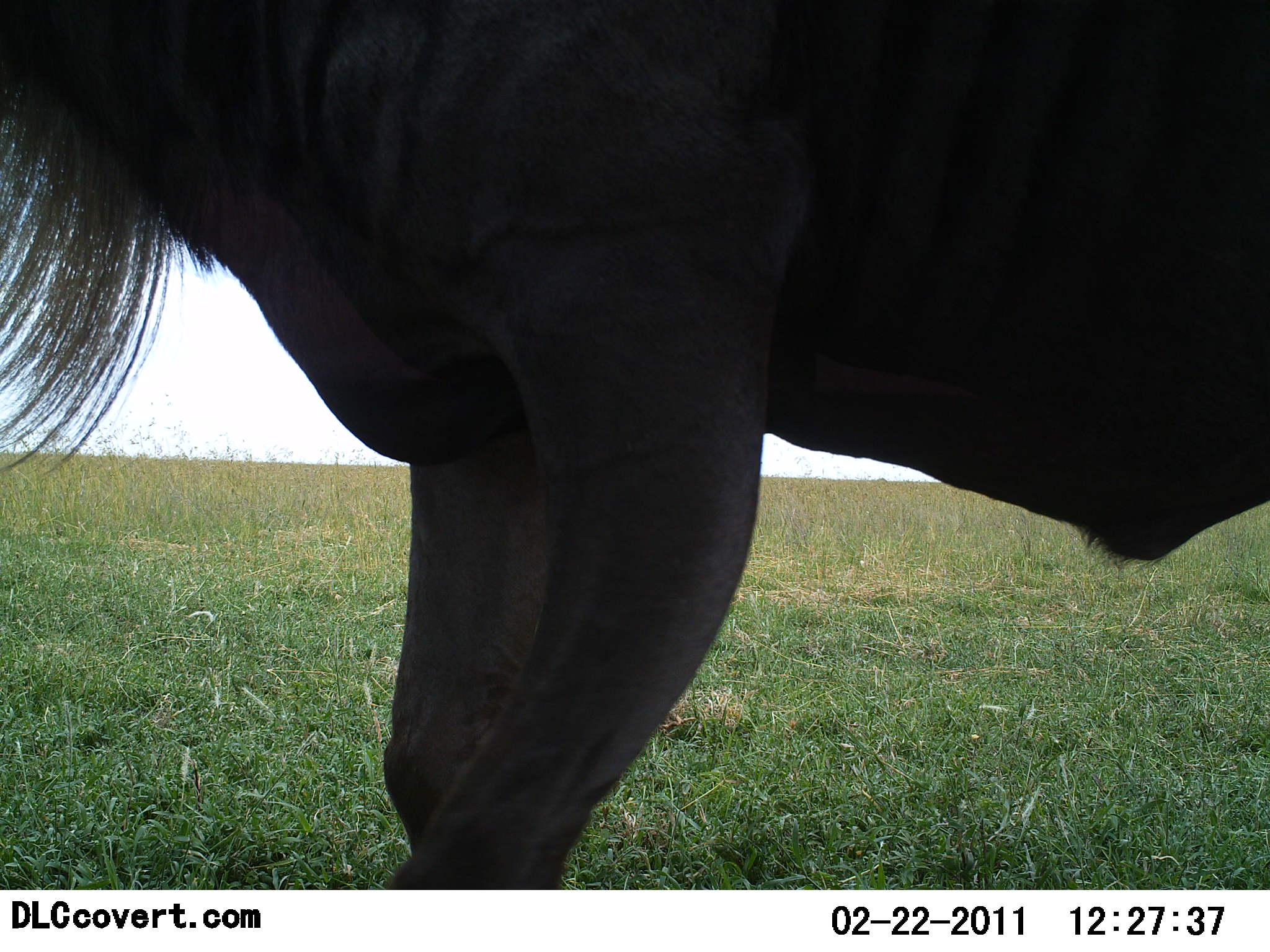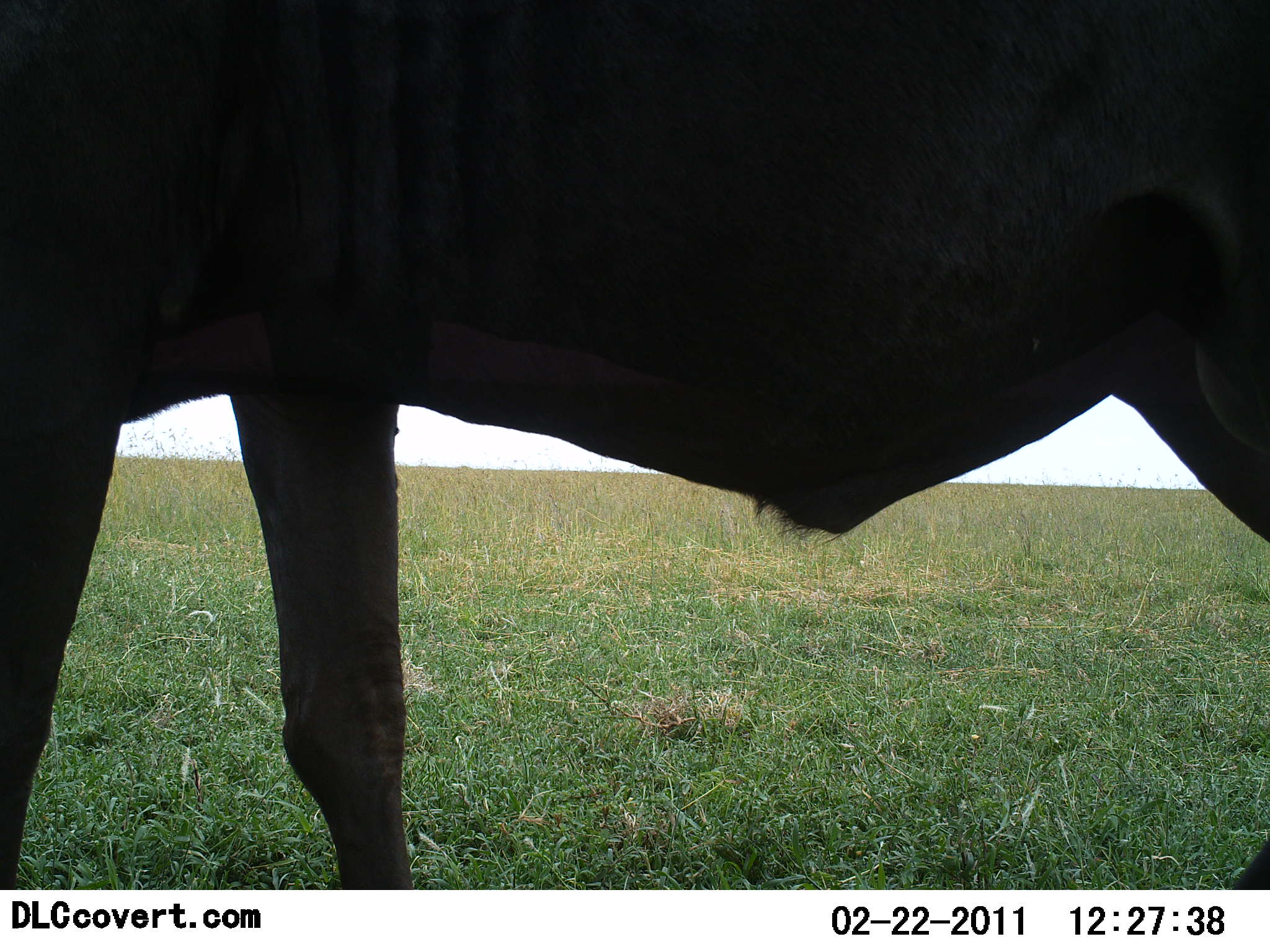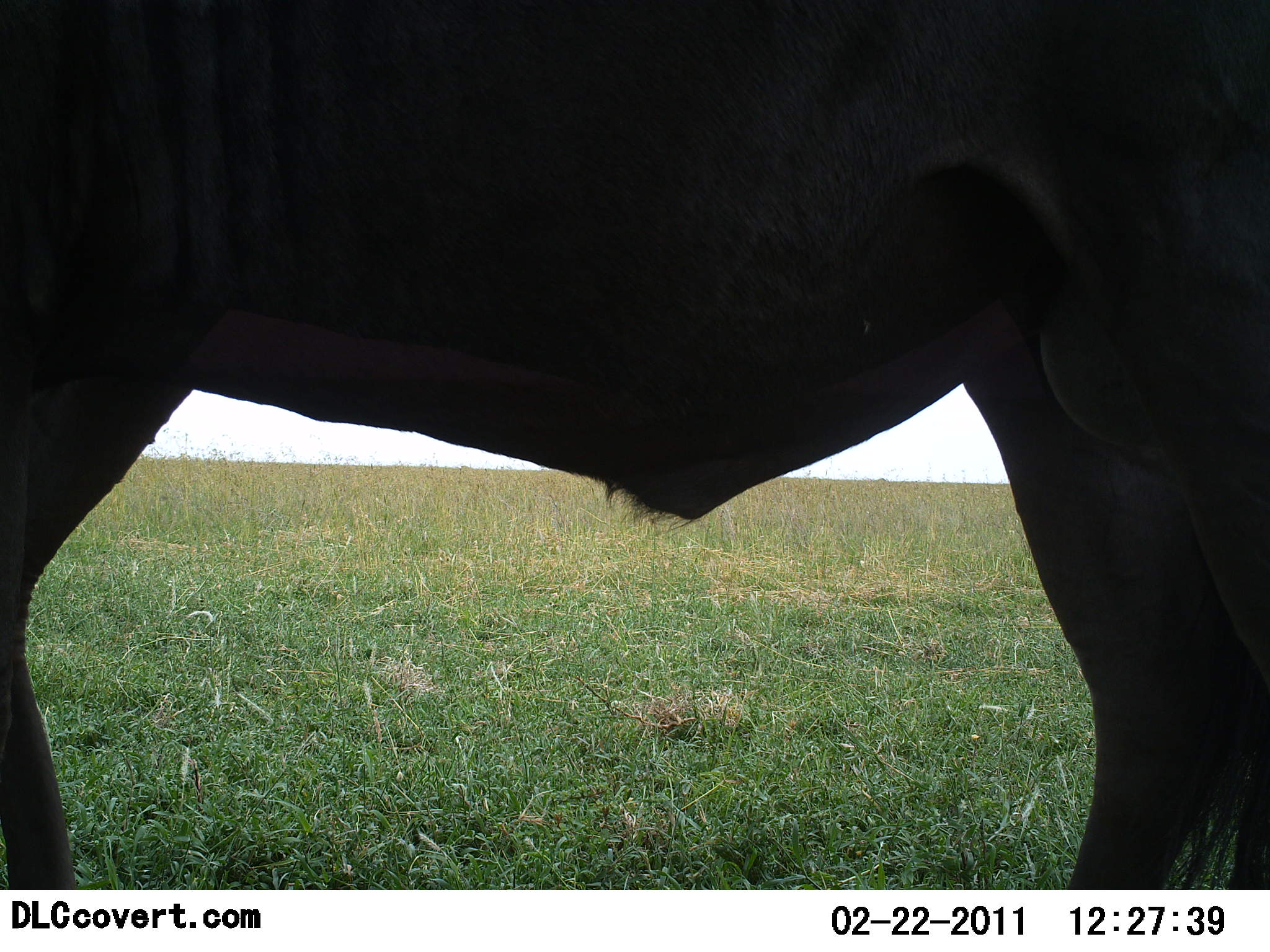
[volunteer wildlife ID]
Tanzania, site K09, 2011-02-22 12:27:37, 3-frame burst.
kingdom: Animalia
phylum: Chordata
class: Mammalia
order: Artiodactyla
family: Bovidae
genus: Connochaetes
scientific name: Connochaetes taurinus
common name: blue wildebeest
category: wildebeest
Wildebeest (blue wildebeest) (Connochaetes taurinus), count 1. Behavior (volunteer vote fractions): standing 30%, resting 0%, moving 90%, interacting 0%. Young present (vote fraction): 0%. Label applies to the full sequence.